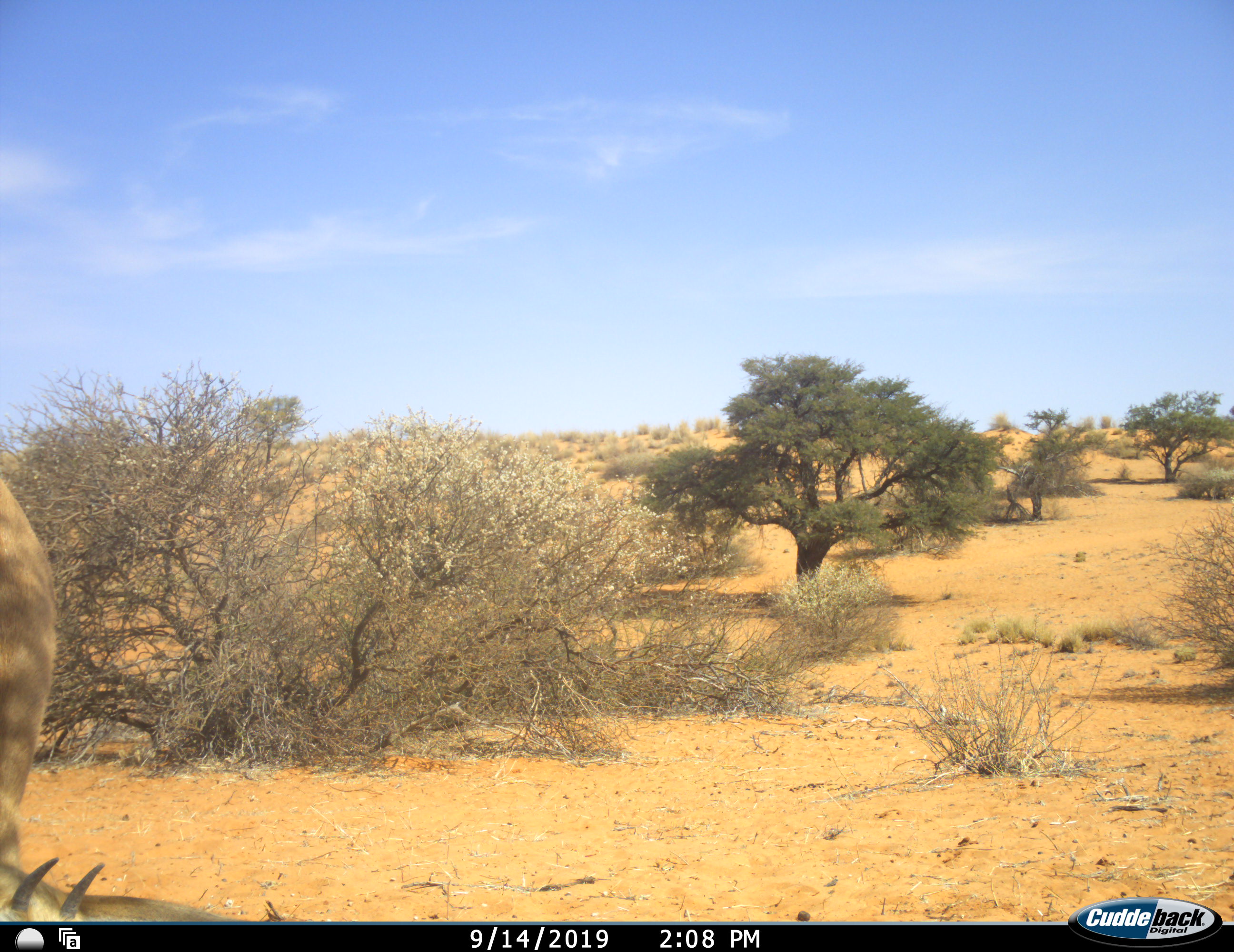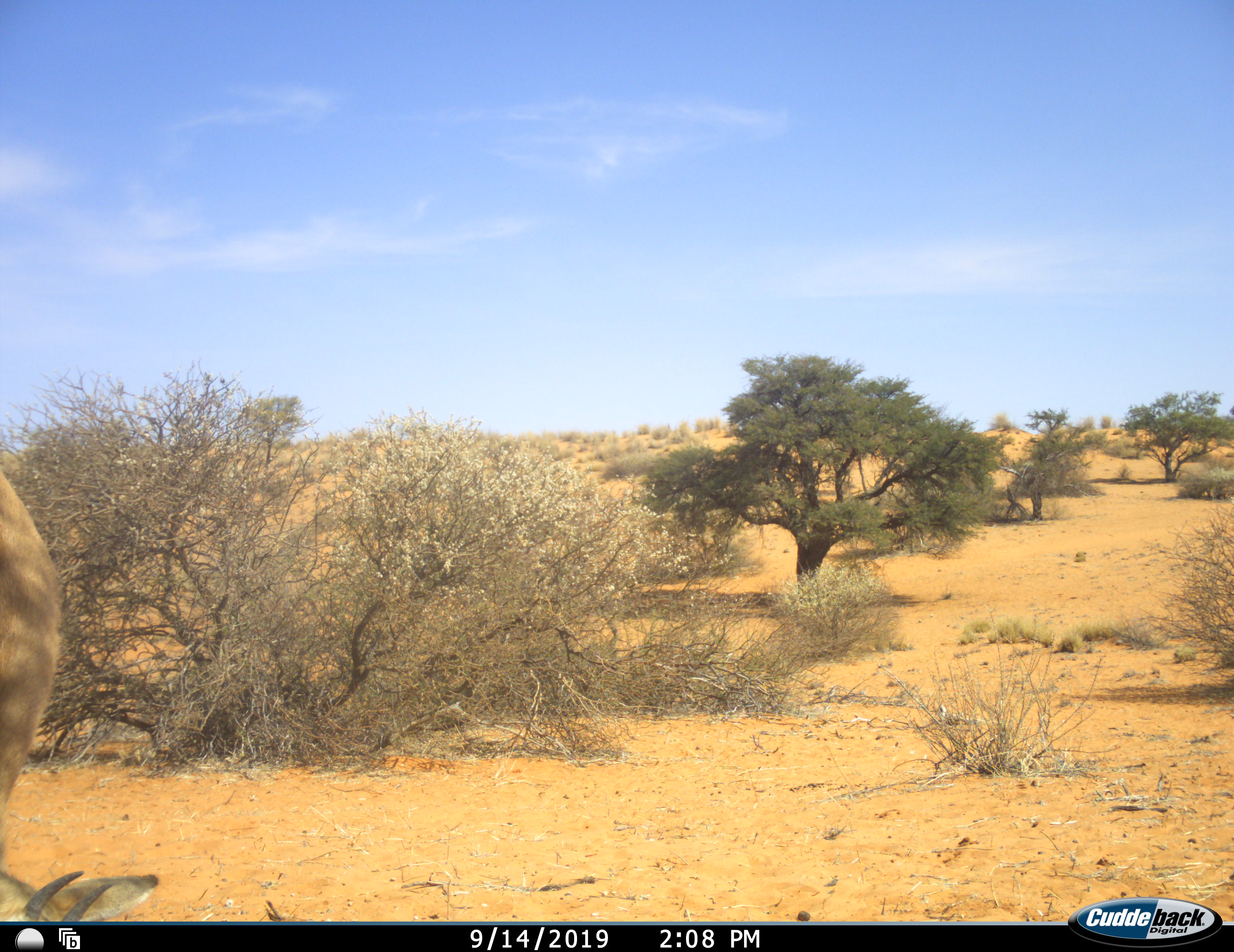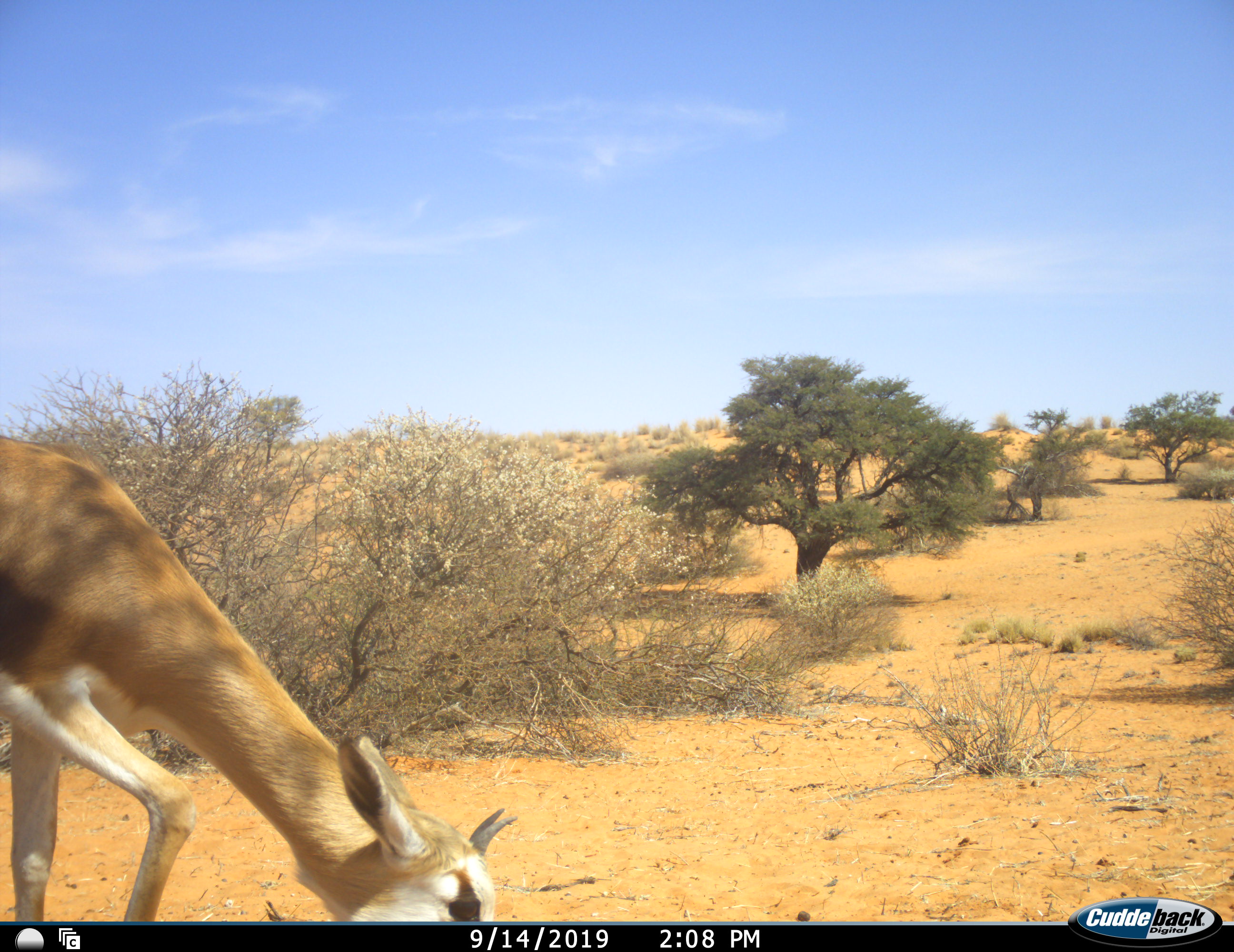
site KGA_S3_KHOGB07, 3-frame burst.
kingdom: Animalia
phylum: Chordata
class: Mammalia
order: Artiodactyla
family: Bovidae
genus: Antidorcas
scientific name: Antidorcas marsupialis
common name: springbok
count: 1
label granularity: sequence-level